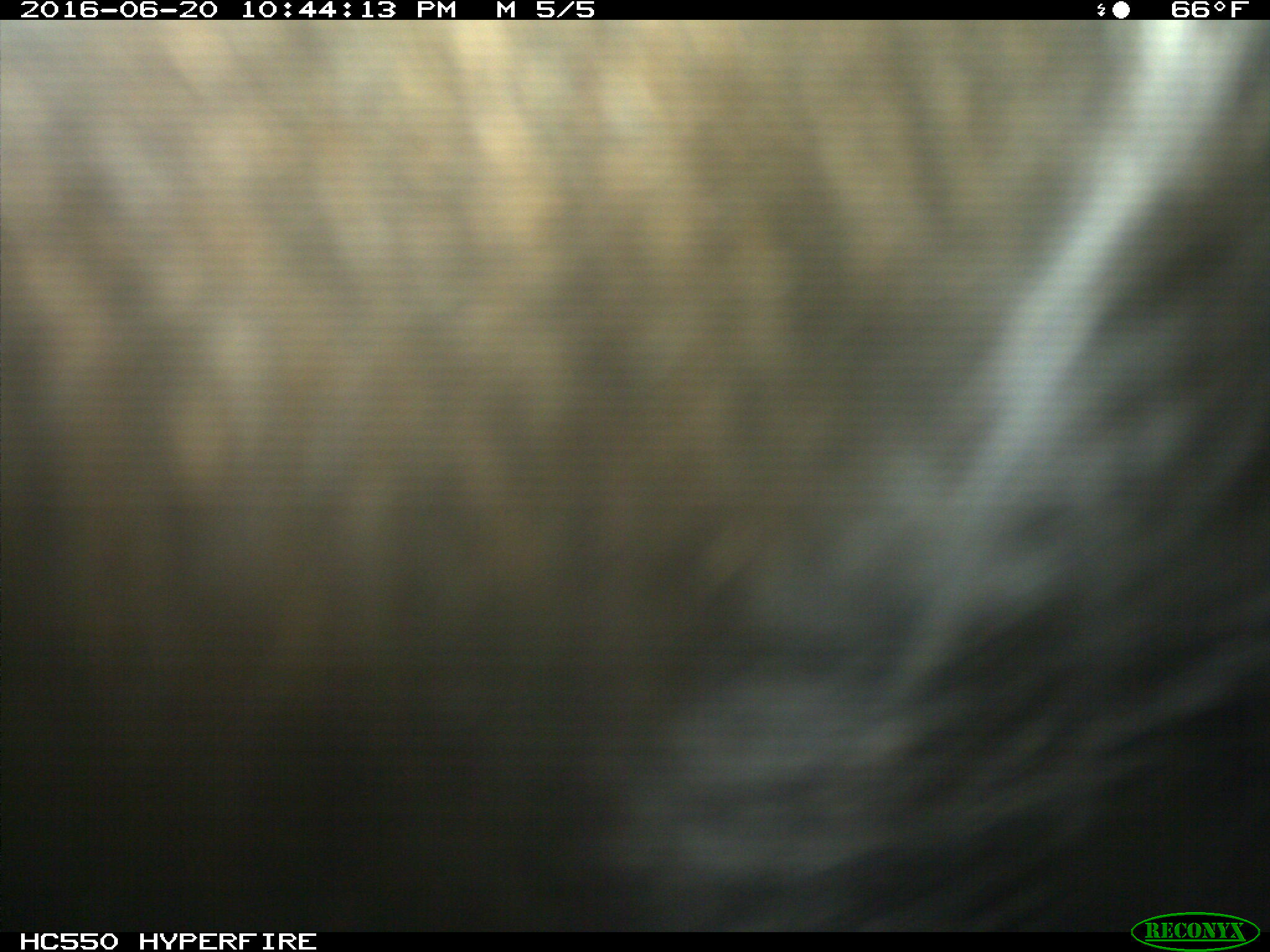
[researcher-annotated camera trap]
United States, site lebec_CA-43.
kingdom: Animalia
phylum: Chordata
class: Mammalia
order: Artiodactyla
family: Bovidae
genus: Bos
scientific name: Bos taurus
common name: domestic cow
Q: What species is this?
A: Bos taurus (domestic cow).